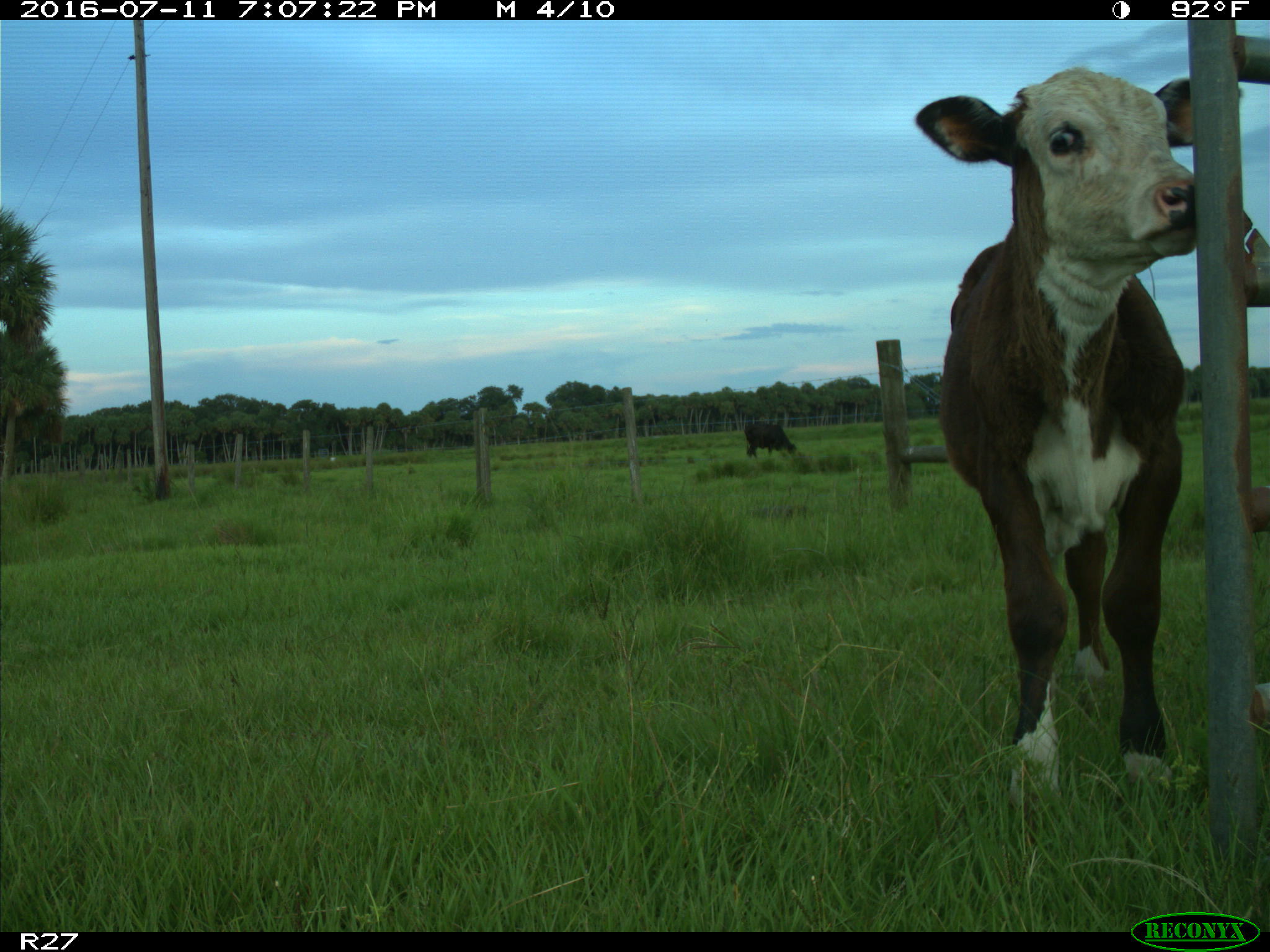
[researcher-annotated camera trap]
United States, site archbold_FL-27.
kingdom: Animalia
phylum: Chordata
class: Mammalia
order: Artiodactyla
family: Bovidae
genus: Bos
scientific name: Bos taurus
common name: domestic cow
Bos taurus (domestic cow).